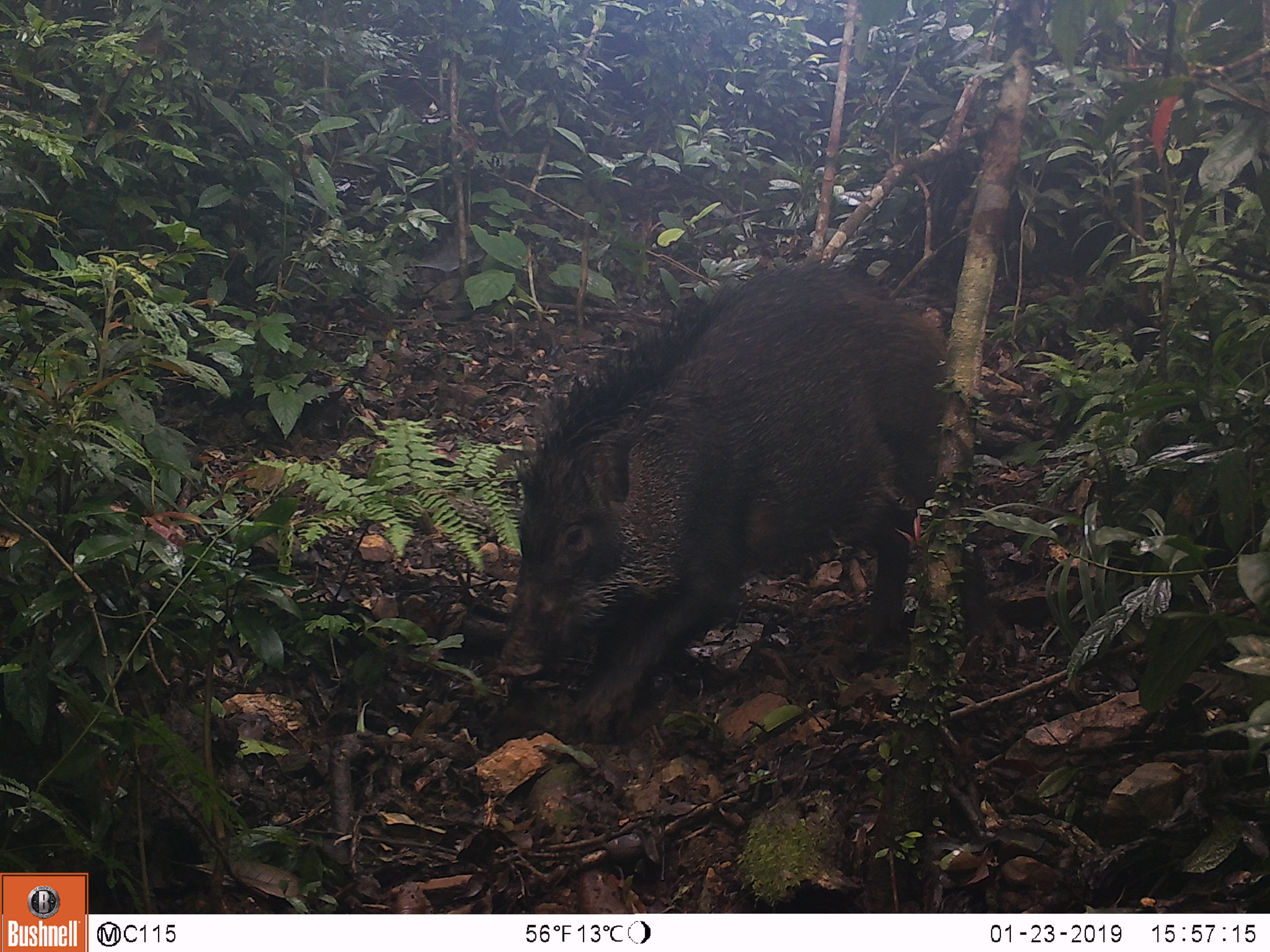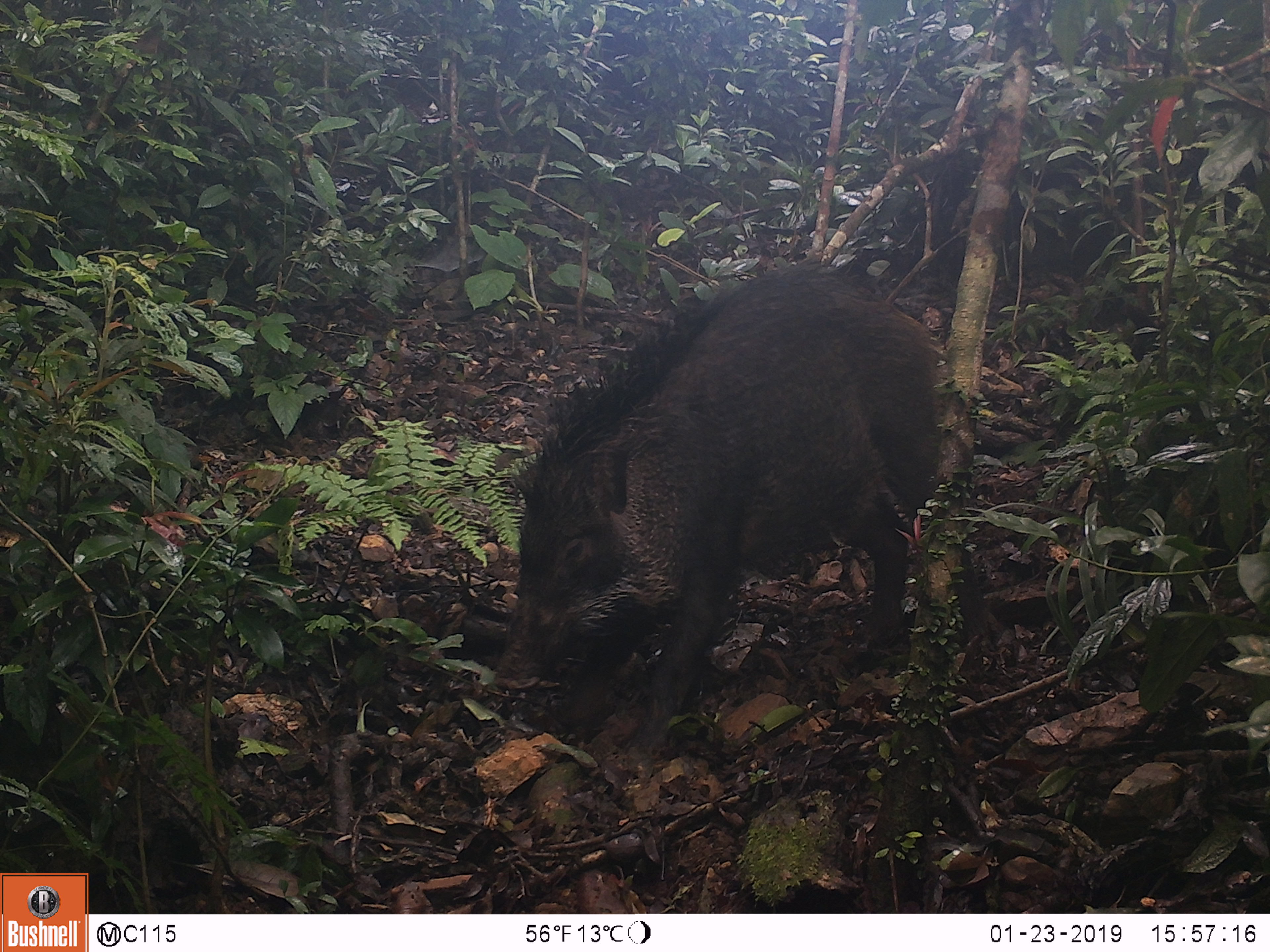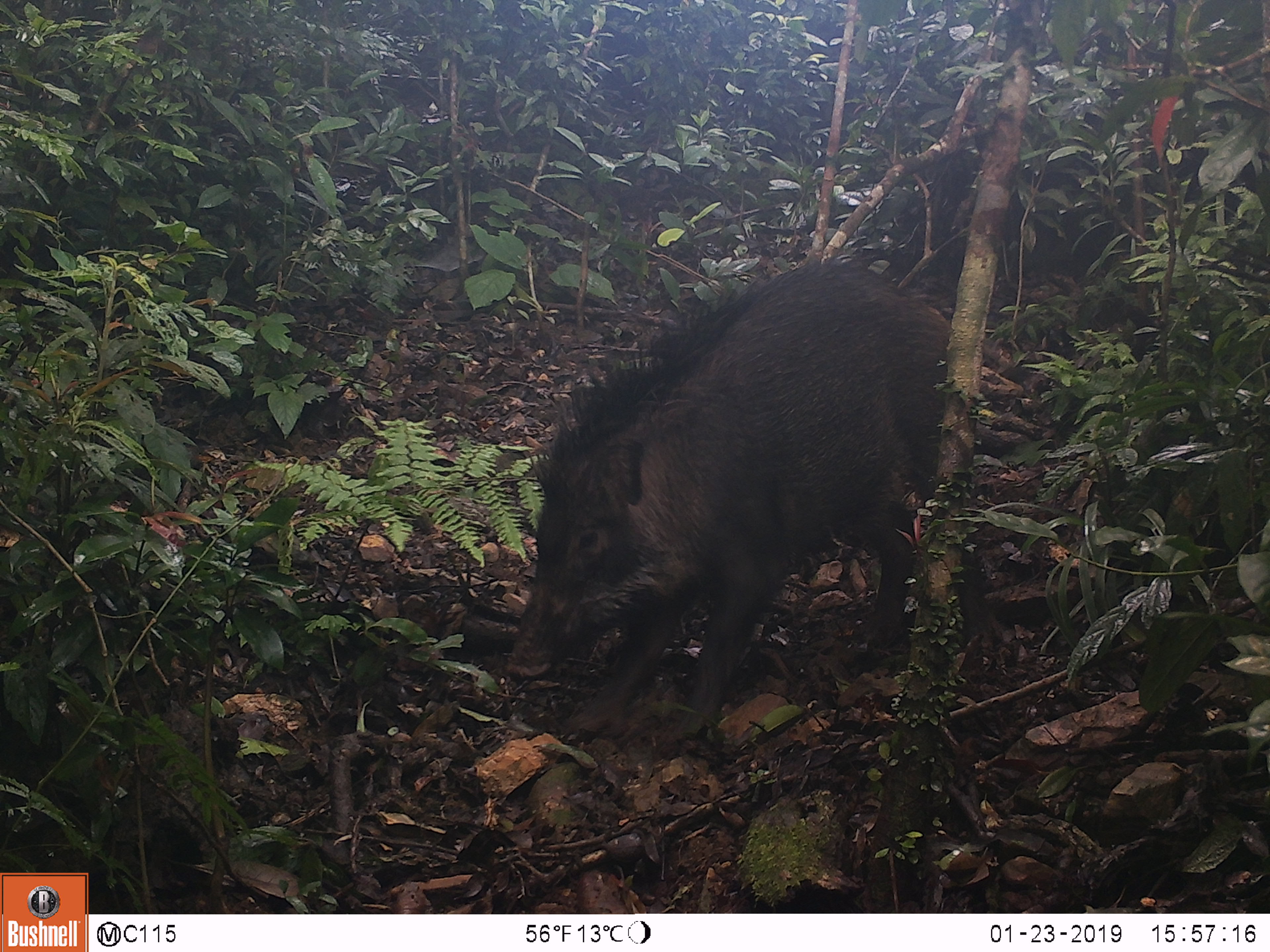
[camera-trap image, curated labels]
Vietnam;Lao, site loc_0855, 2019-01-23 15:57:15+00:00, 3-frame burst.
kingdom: Animalia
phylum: Chordata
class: Mammalia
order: Artiodactyla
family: Suidae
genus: Sus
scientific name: Sus scrofa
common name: eurasian wild pig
Eurasian wild pig (Sus scrofa). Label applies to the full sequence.